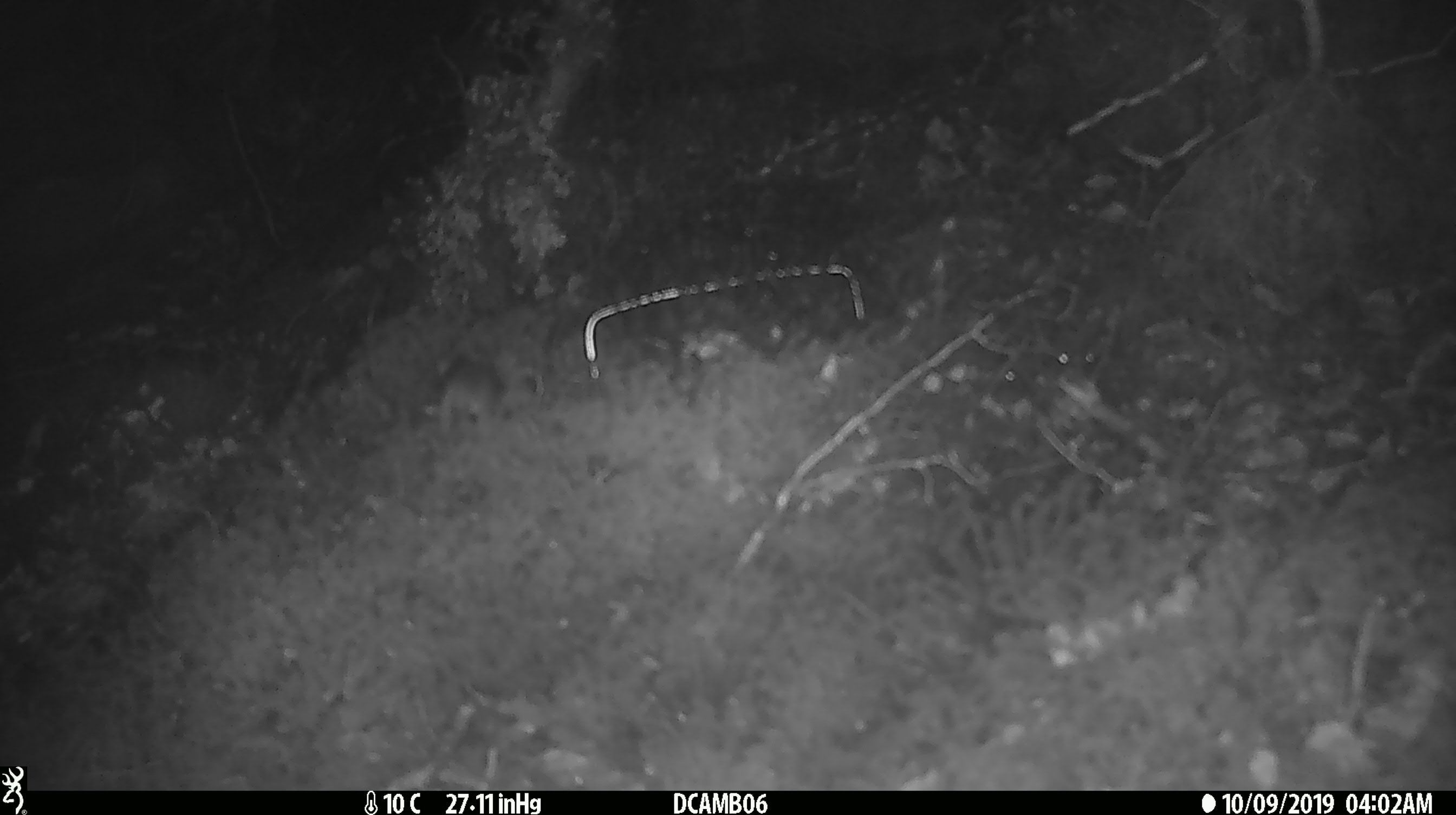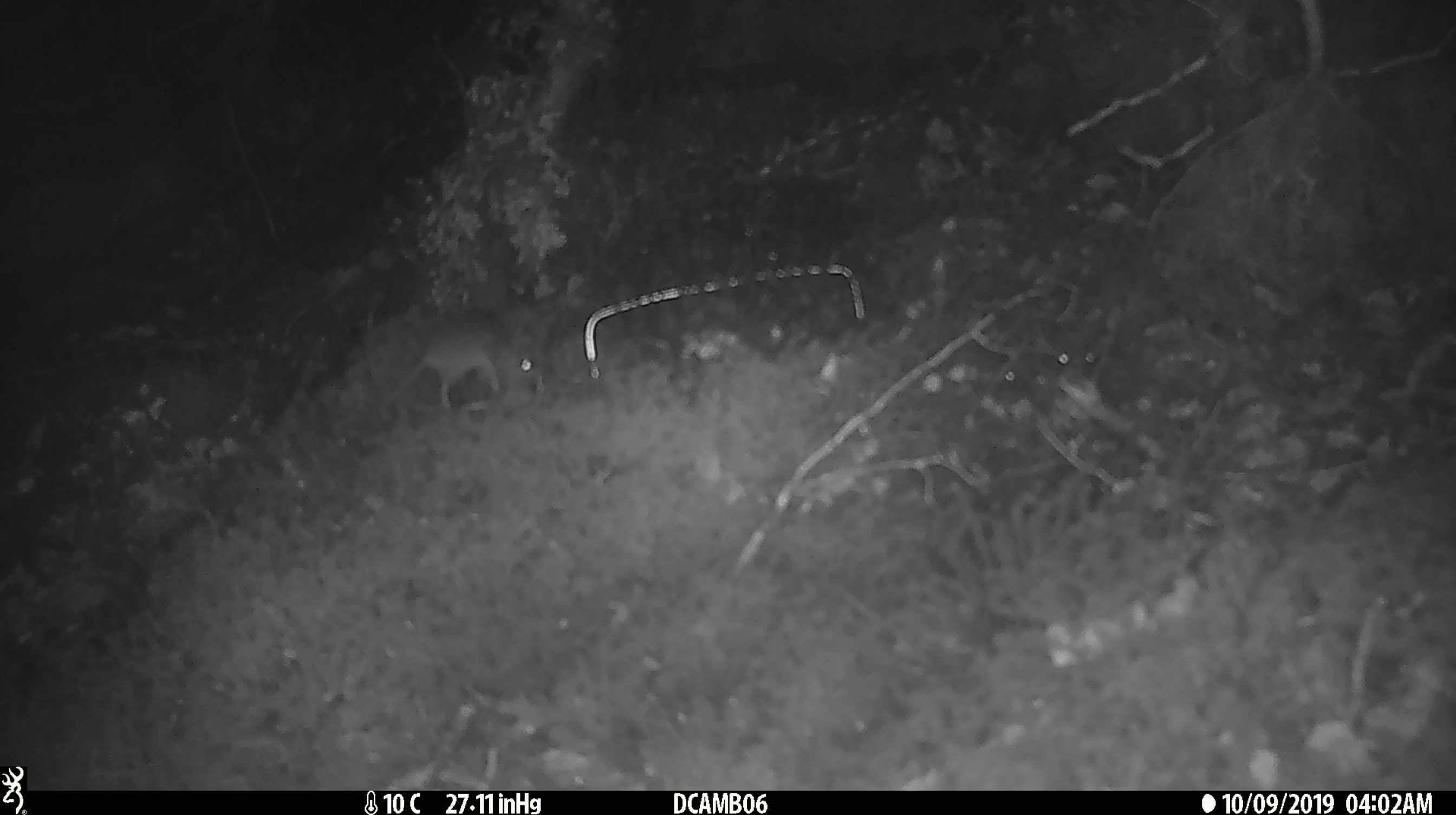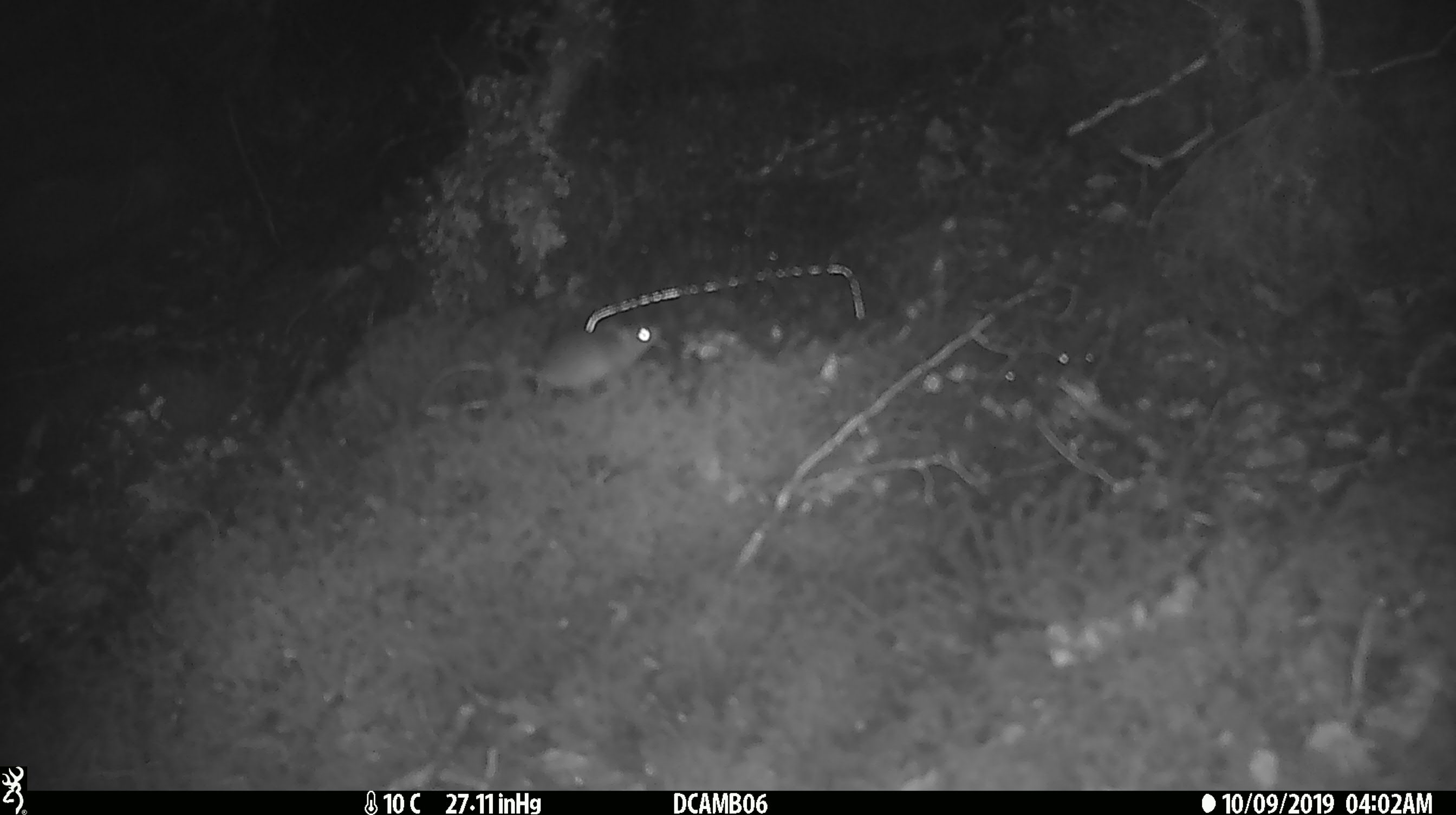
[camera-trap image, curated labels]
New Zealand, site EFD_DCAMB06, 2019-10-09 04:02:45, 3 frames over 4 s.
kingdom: Animalia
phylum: Chordata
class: Mammalia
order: Rodentia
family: Muridae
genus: Mus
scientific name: Mus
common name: mouse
Mouse (Mus).